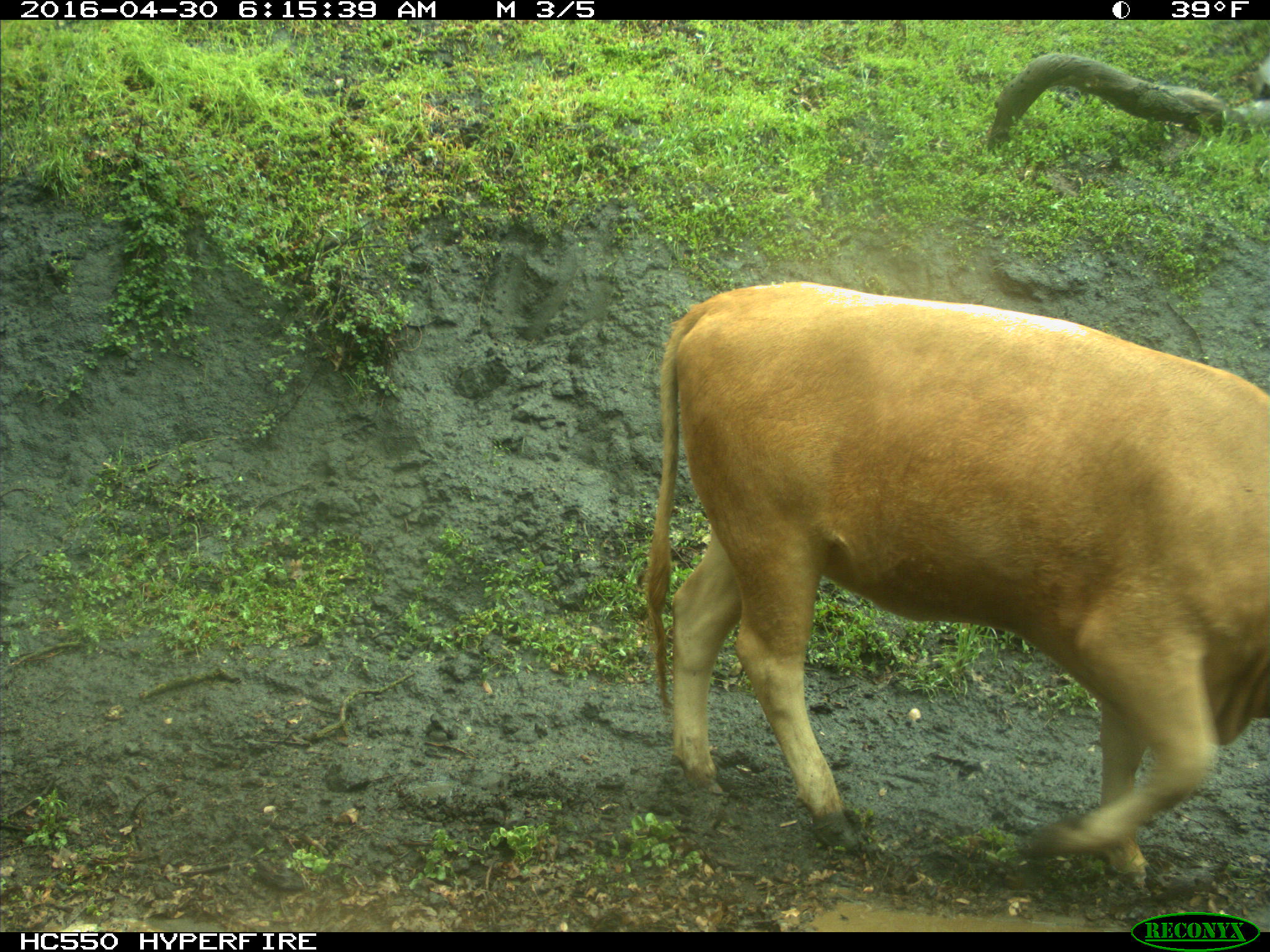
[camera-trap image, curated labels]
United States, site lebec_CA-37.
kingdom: Animalia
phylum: Chordata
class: Mammalia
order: Artiodactyla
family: Bovidae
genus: Bos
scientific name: Bos taurus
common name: domestic cow